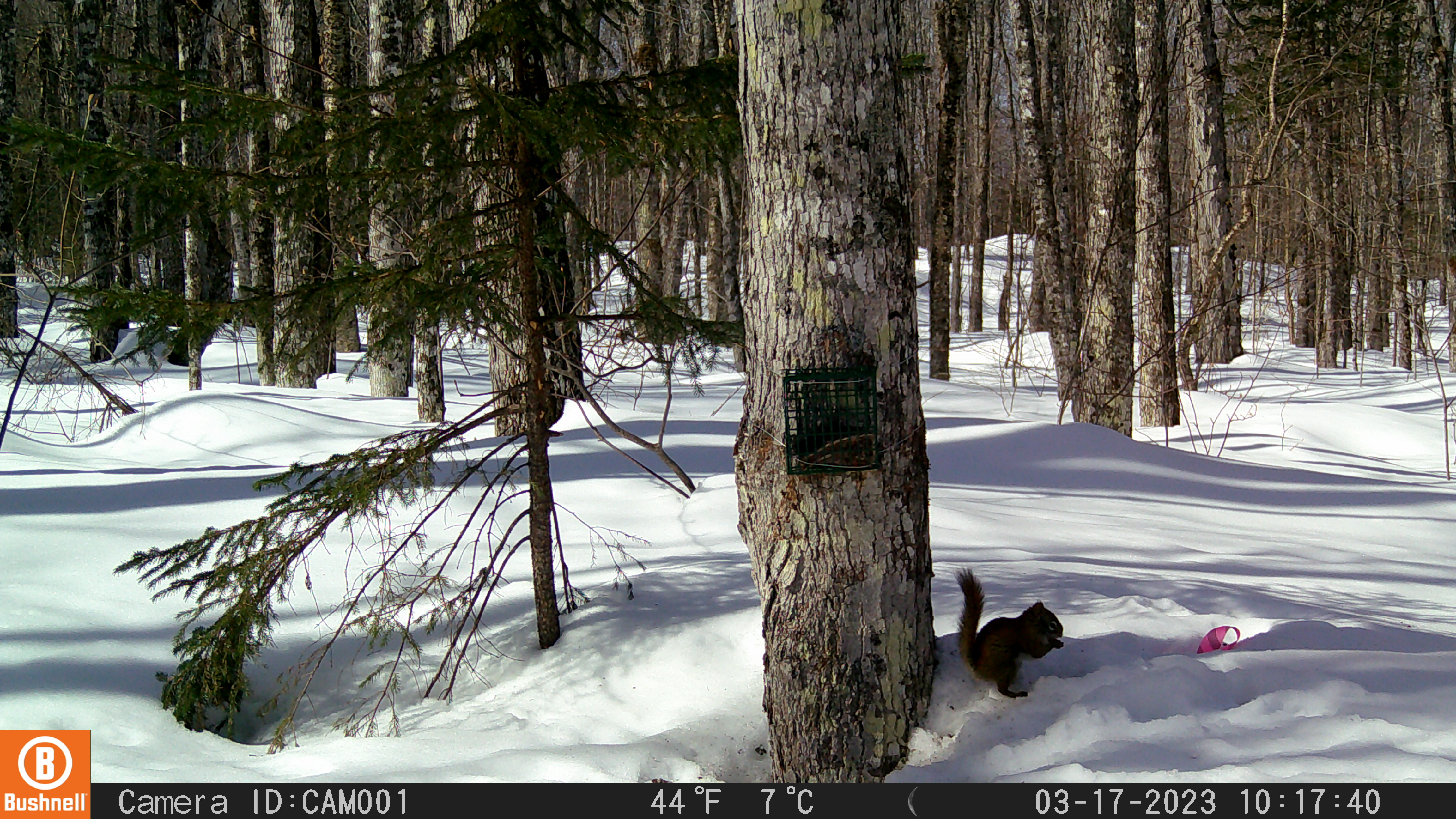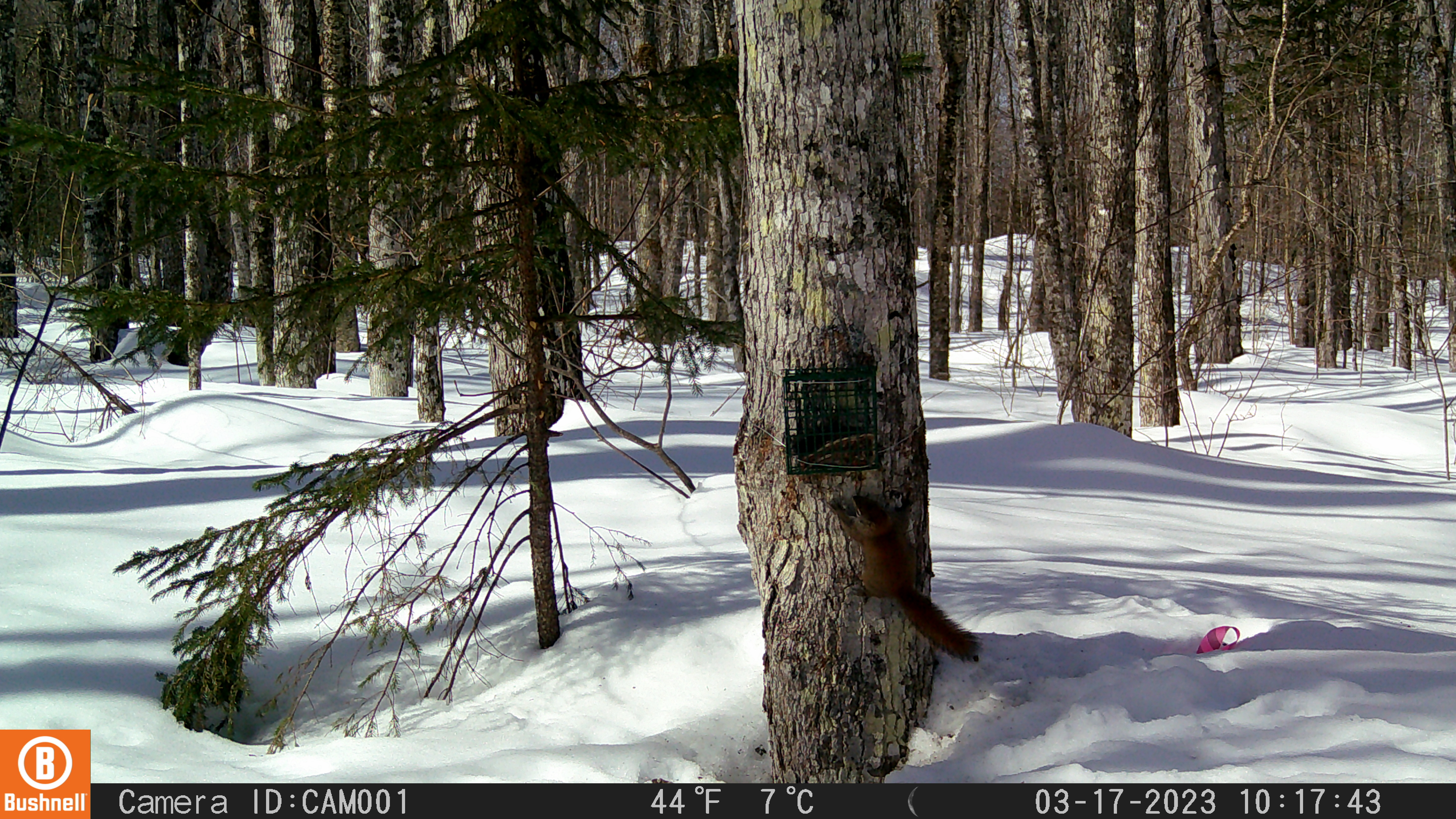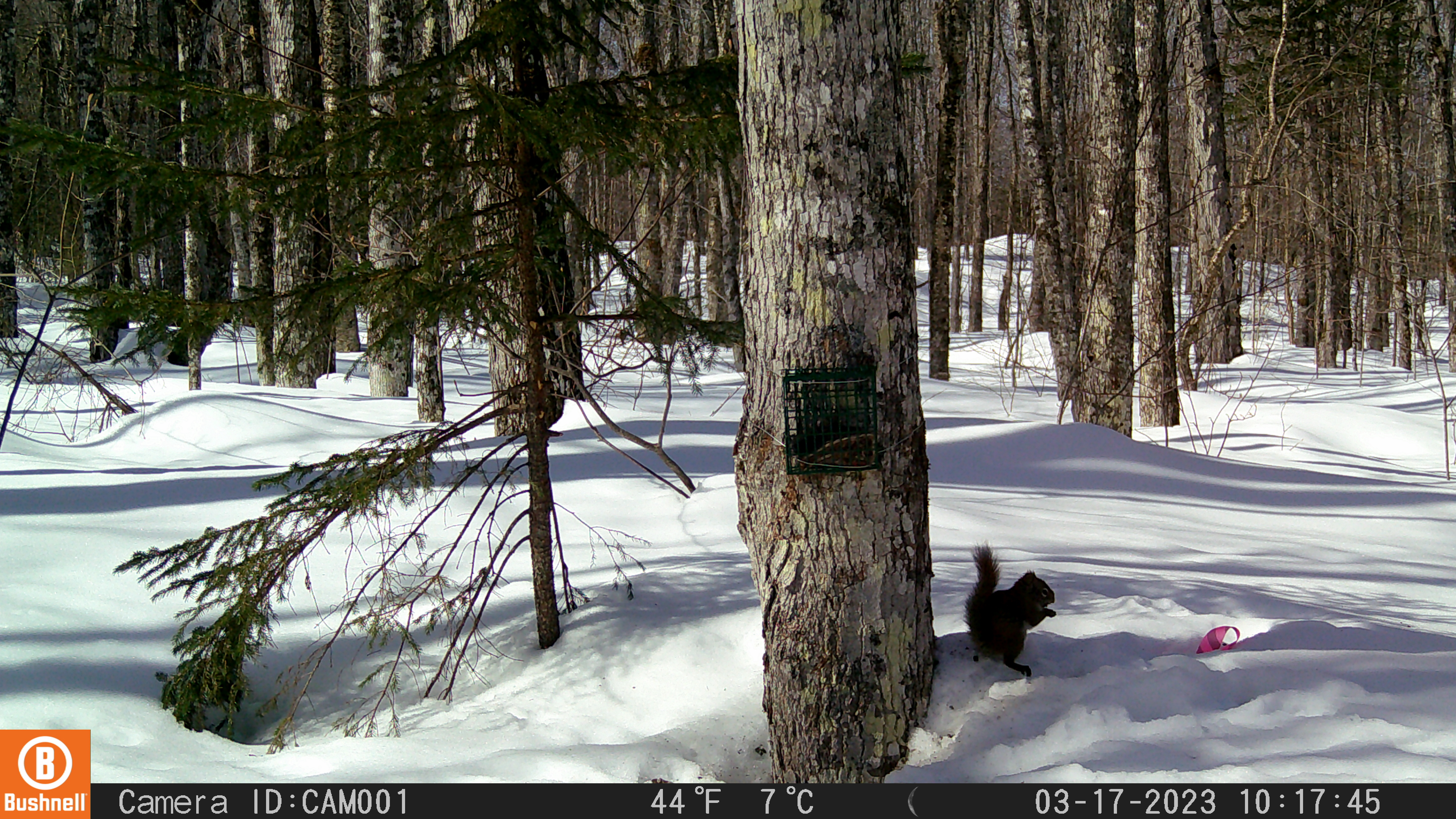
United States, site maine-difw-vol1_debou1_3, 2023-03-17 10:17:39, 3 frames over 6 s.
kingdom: Animalia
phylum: Chordata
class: Mammalia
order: Rodentia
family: Sciuridae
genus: Tamiasciurus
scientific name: Tamiasciurus hudsonicus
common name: red squirrel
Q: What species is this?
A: Red squirrel (Tamiasciurus hudsonicus).